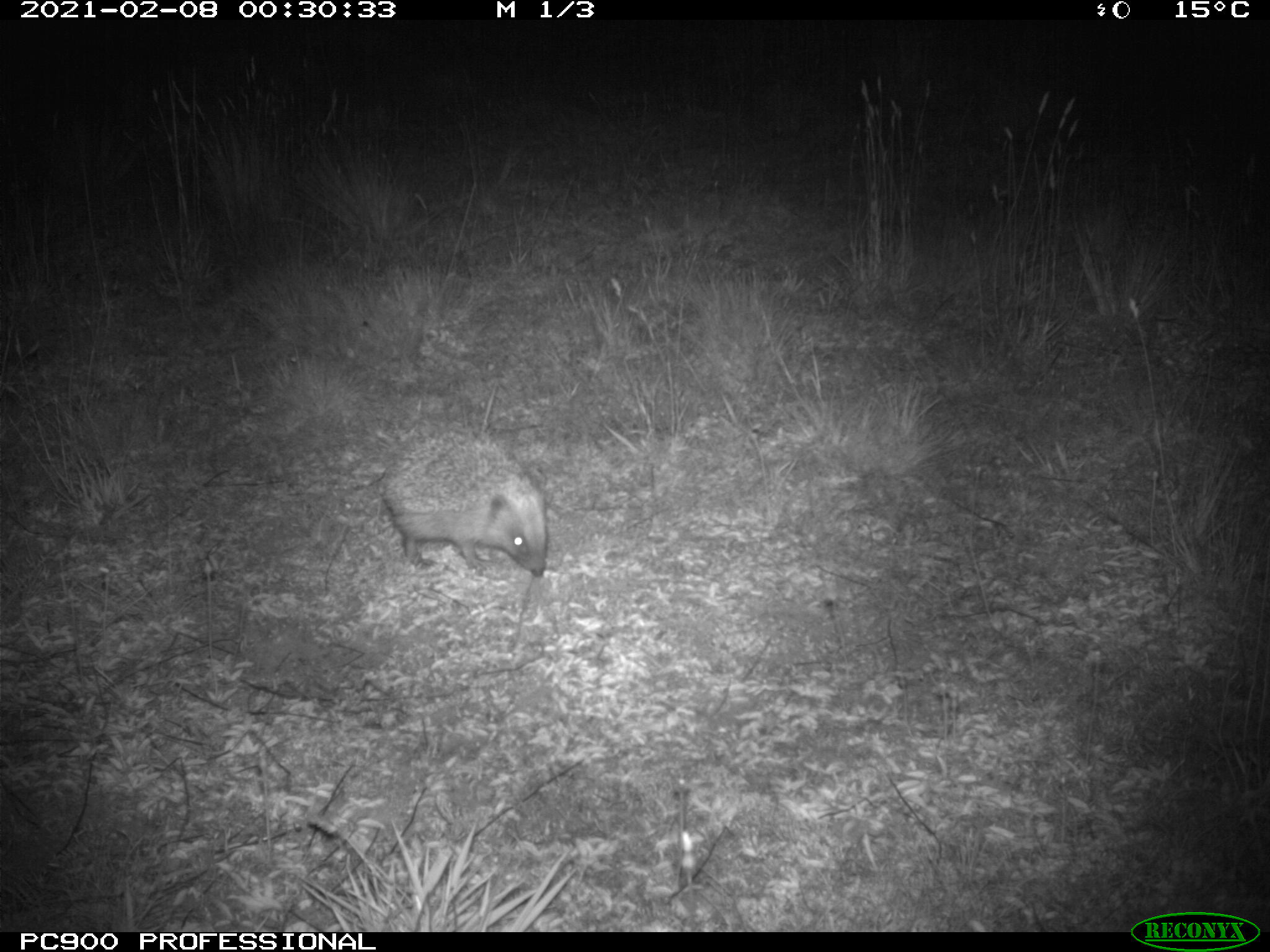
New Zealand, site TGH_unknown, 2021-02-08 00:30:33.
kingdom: Animalia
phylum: Chordata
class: Mammalia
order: Eulipotyphla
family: Erinaceidae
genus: Erinaceus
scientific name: Erinaceus europaeus europaeus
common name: european hedgehog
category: hedgehog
Hedgehog (european hedgehog) (Erinaceus europaeus europaeus).